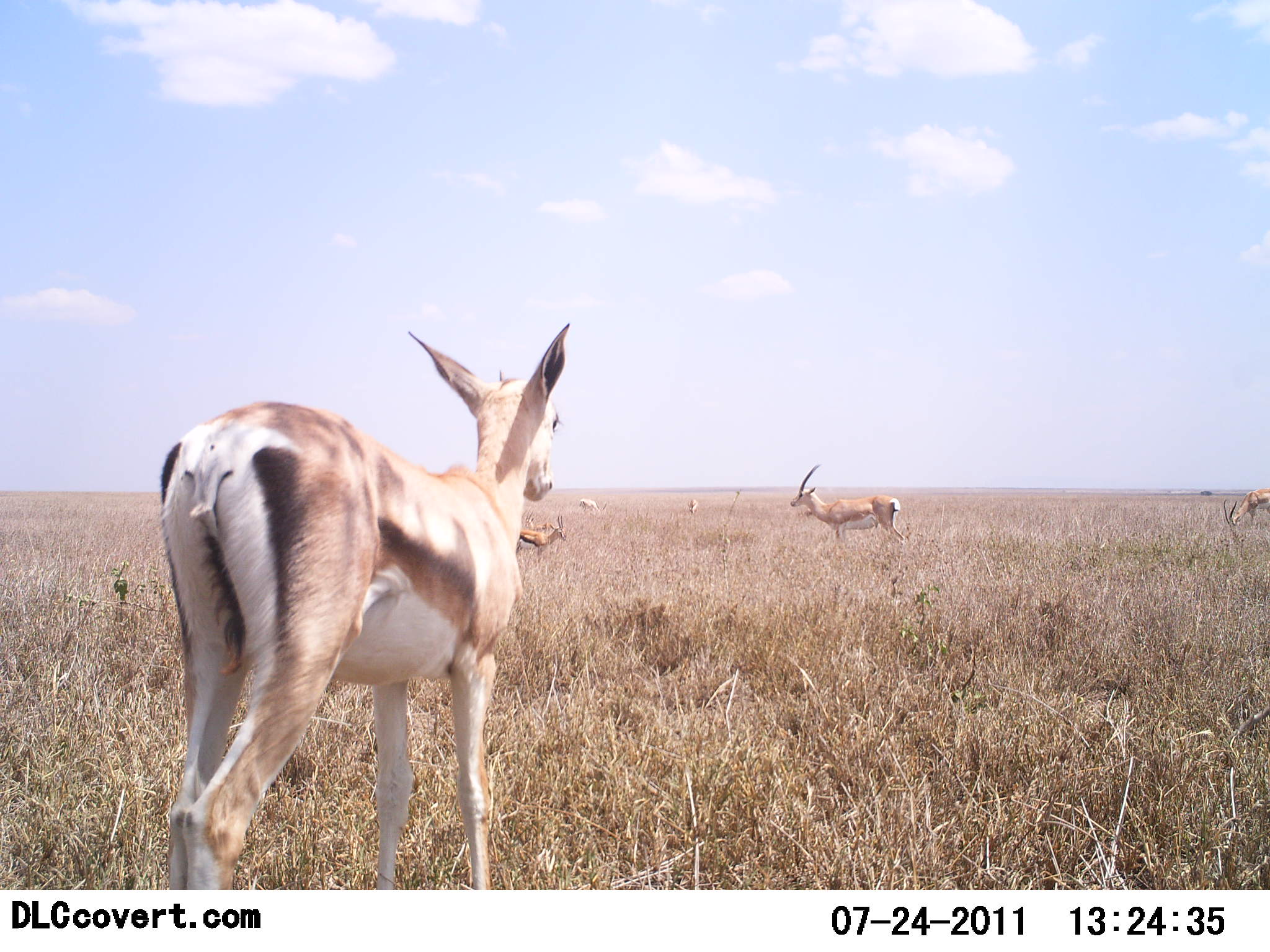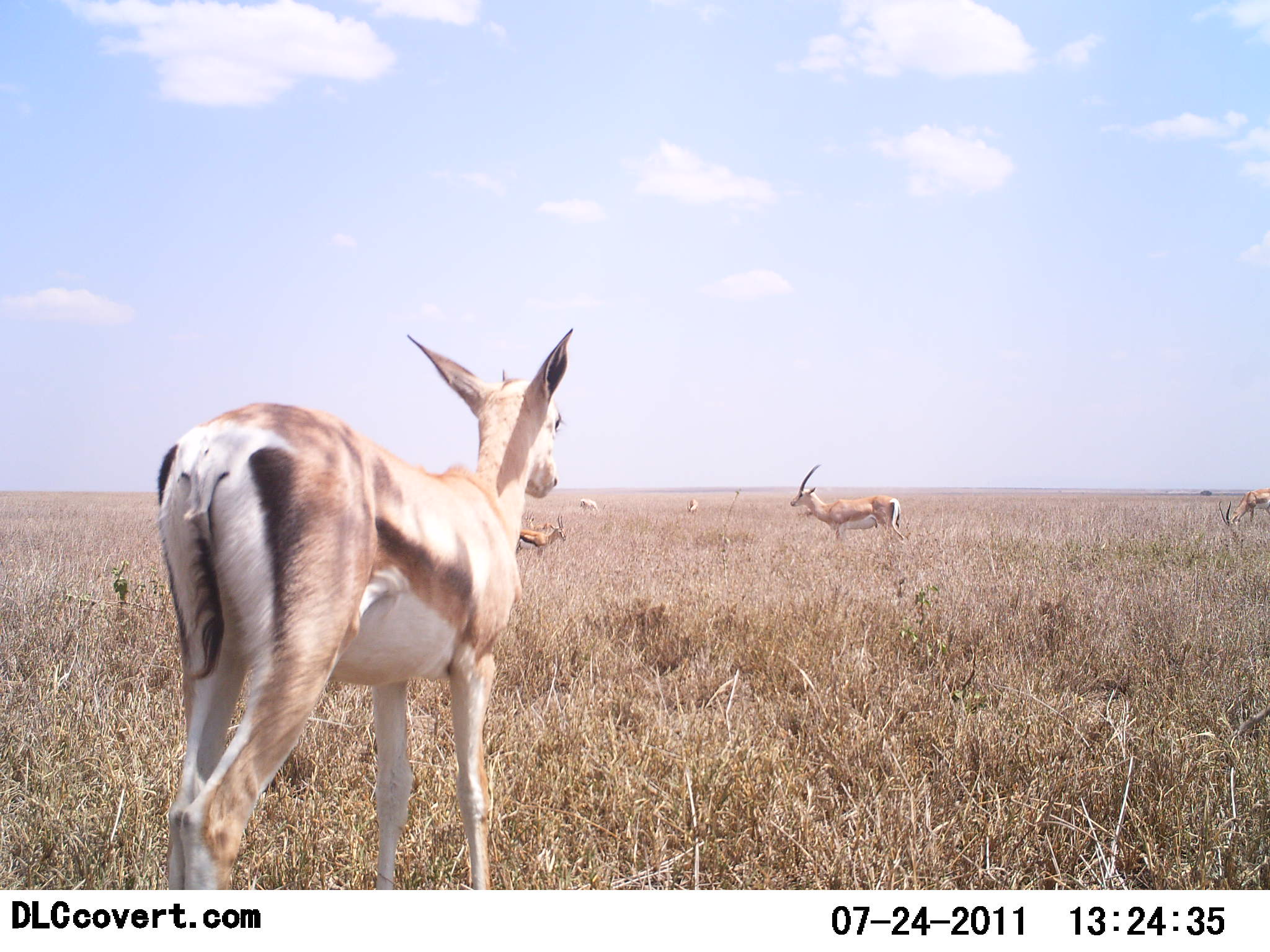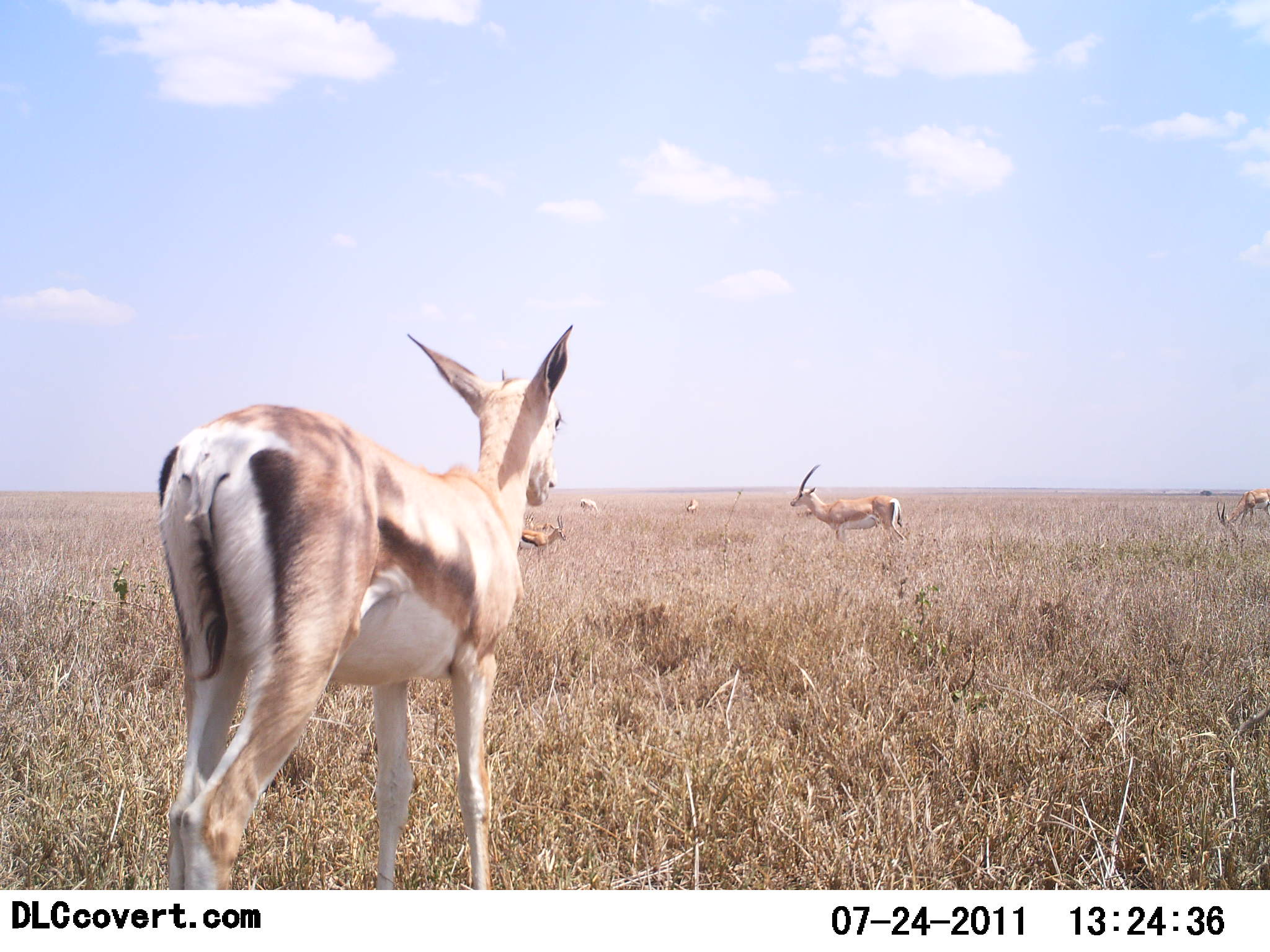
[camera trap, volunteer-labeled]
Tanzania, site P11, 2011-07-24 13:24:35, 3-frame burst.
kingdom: Animalia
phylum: Chordata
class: Mammalia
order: Artiodactyla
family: Bovidae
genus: Nanger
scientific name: Nanger granti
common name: grant's gazelle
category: gazellegrants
Gazellegrants (grant's gazelle) (Nanger granti), count 6. Behavior (volunteer vote fractions): standing 60%, resting 0%, moving 30%, interacting 0%. Young present (vote fraction): 10%. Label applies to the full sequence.